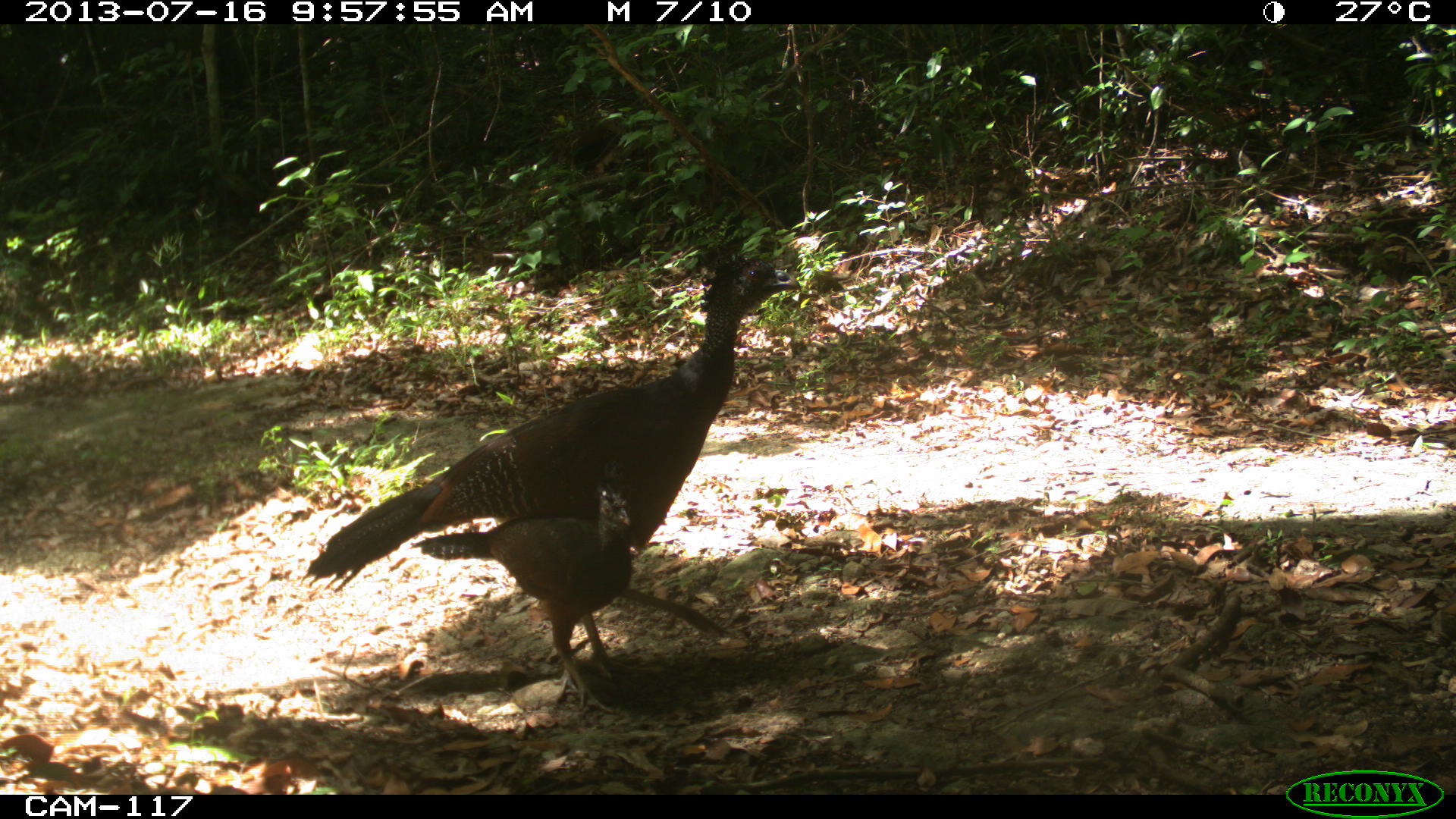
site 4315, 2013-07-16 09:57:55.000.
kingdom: Animalia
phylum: Chordata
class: Aves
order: Galliformes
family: Cracidae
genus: Crax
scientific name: Crax rubra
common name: great curassow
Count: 2.